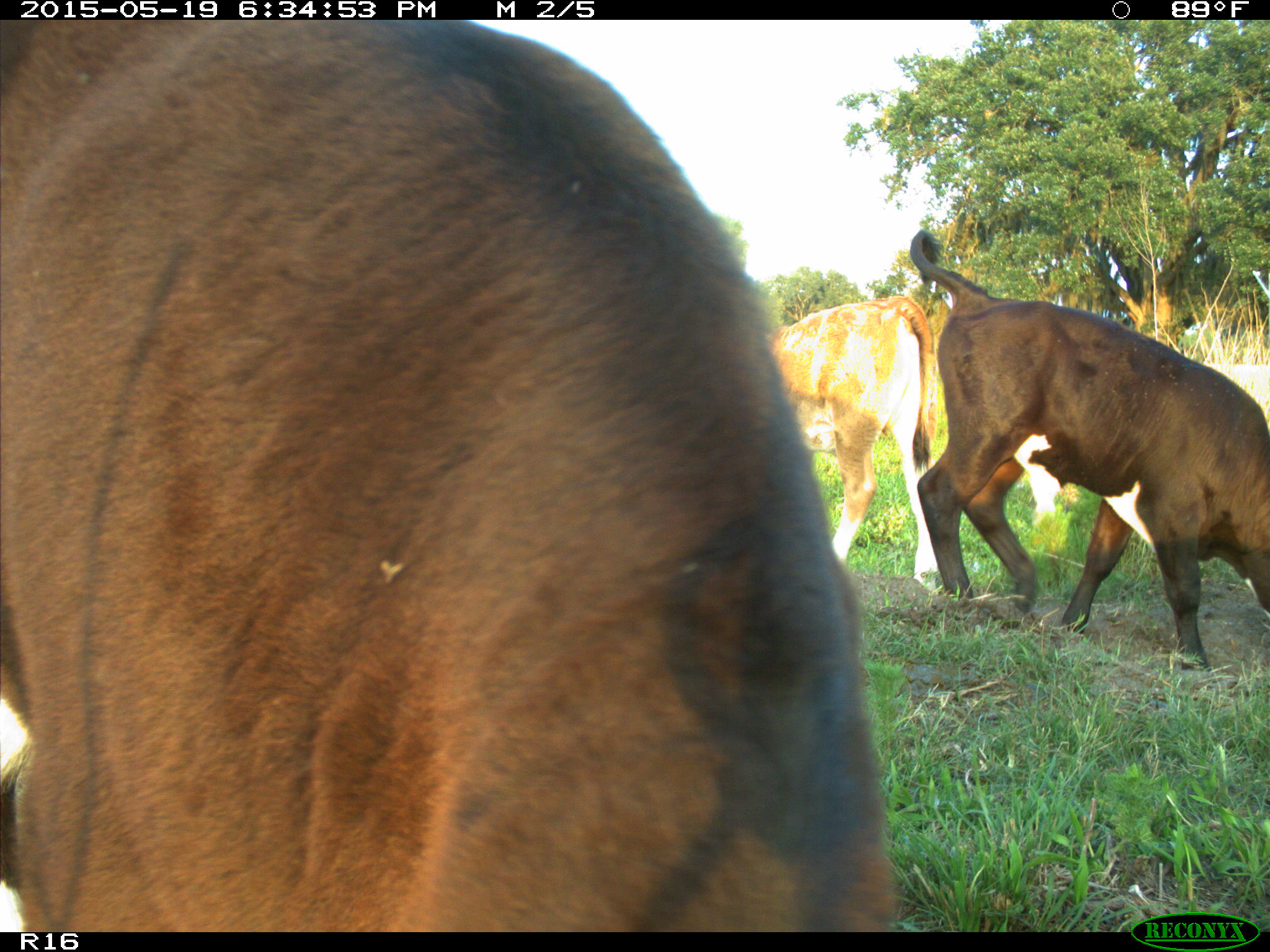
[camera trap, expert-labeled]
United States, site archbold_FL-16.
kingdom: Animalia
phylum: Chordata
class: Mammalia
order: Artiodactyla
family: Bovidae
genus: Bos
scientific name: Bos taurus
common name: domestic cow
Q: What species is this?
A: Bos taurus (domestic cow).